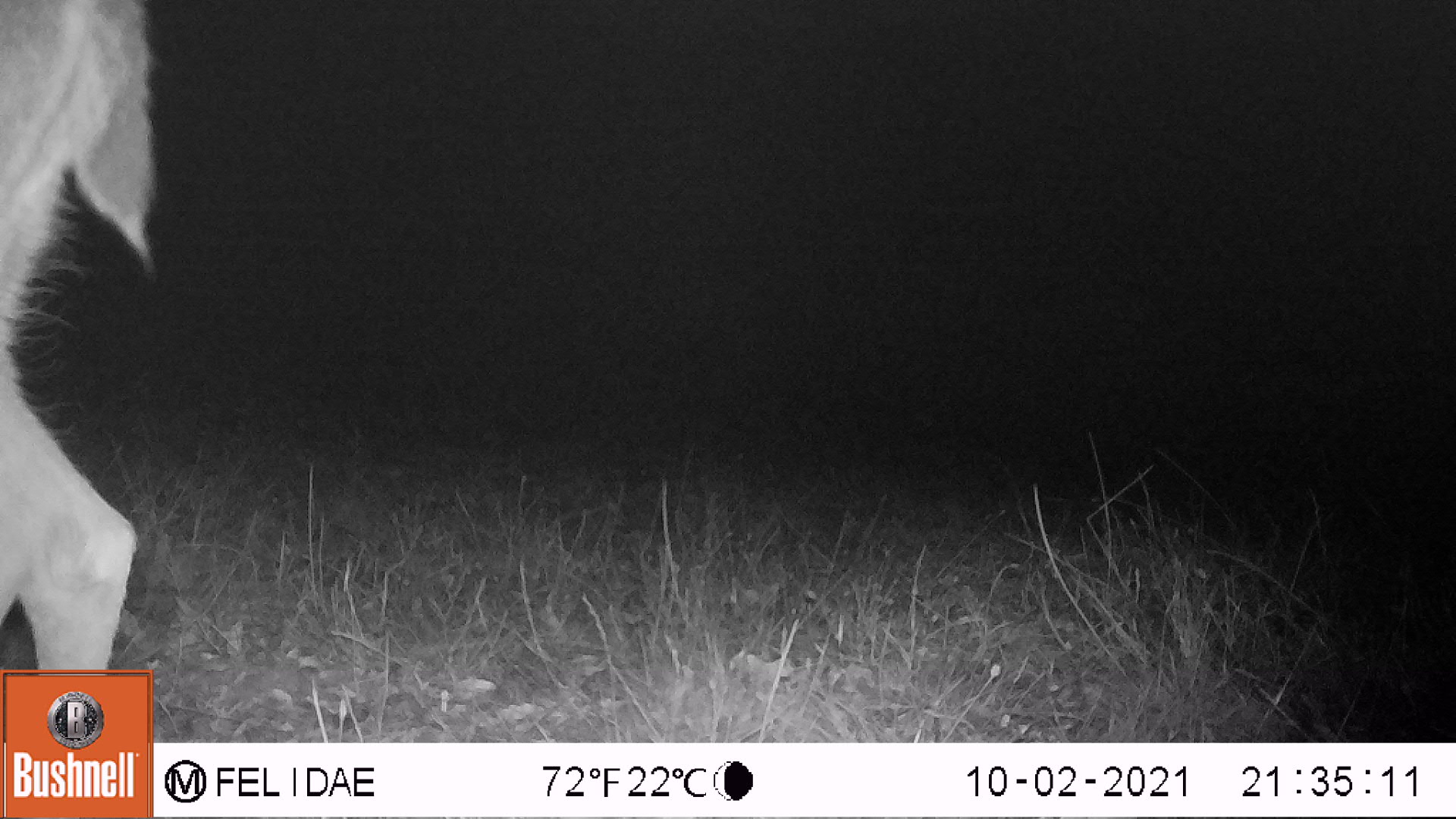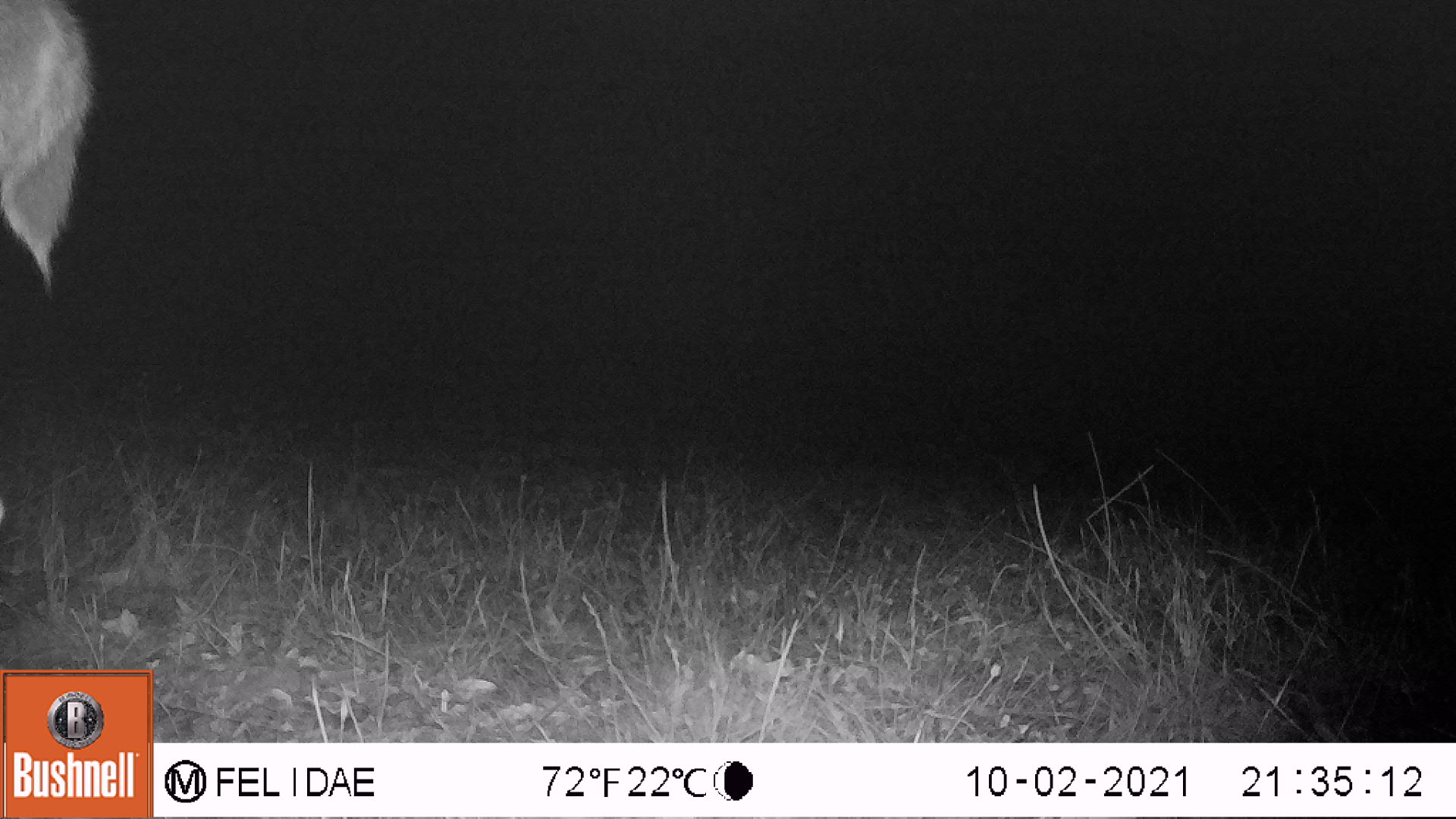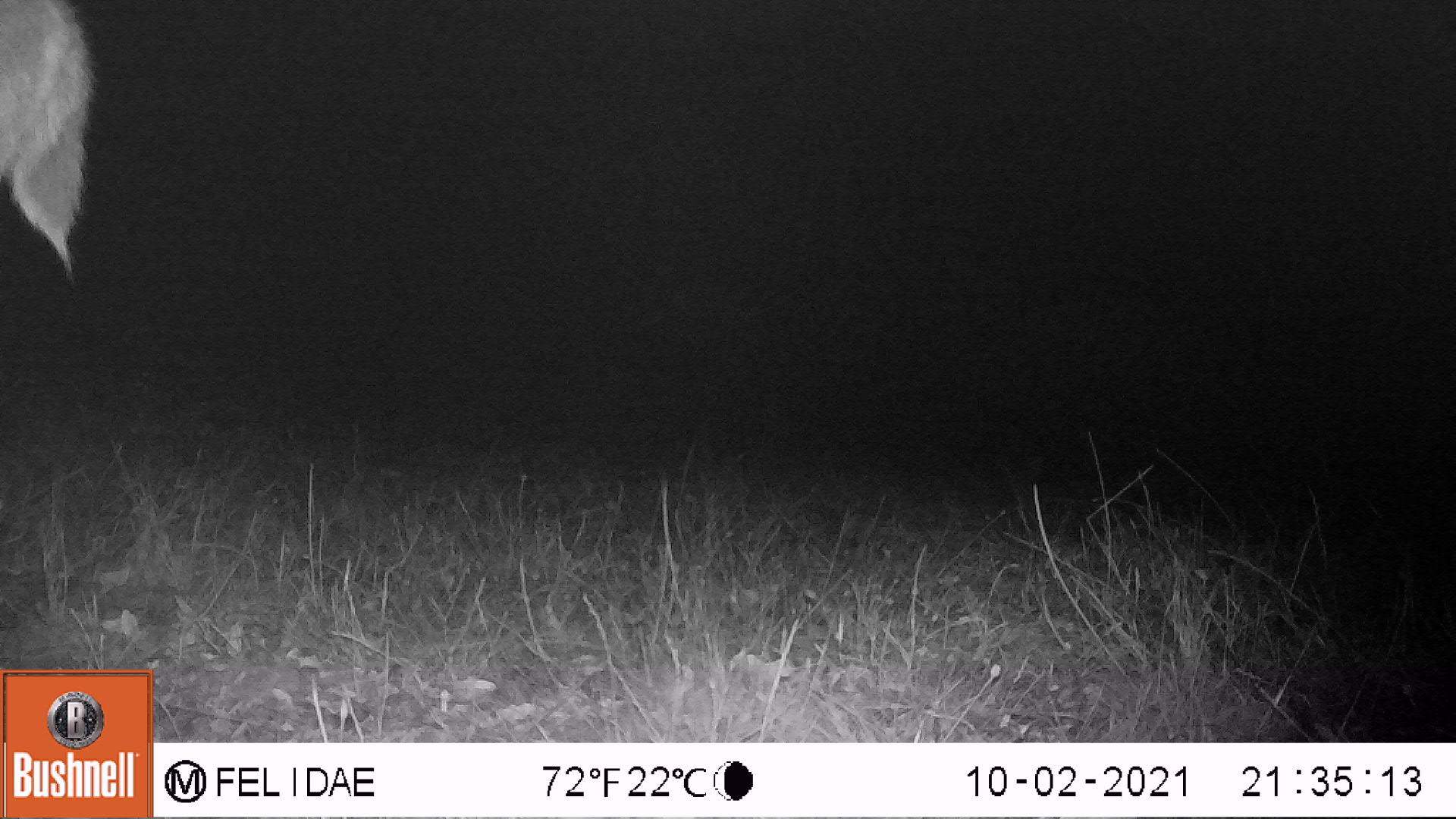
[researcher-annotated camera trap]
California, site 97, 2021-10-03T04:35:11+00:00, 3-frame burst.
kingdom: Animalia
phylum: Chordata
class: Mammalia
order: Artiodactyla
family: Cervidae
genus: Odocoileus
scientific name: Odocoileus hemionus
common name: mule deer